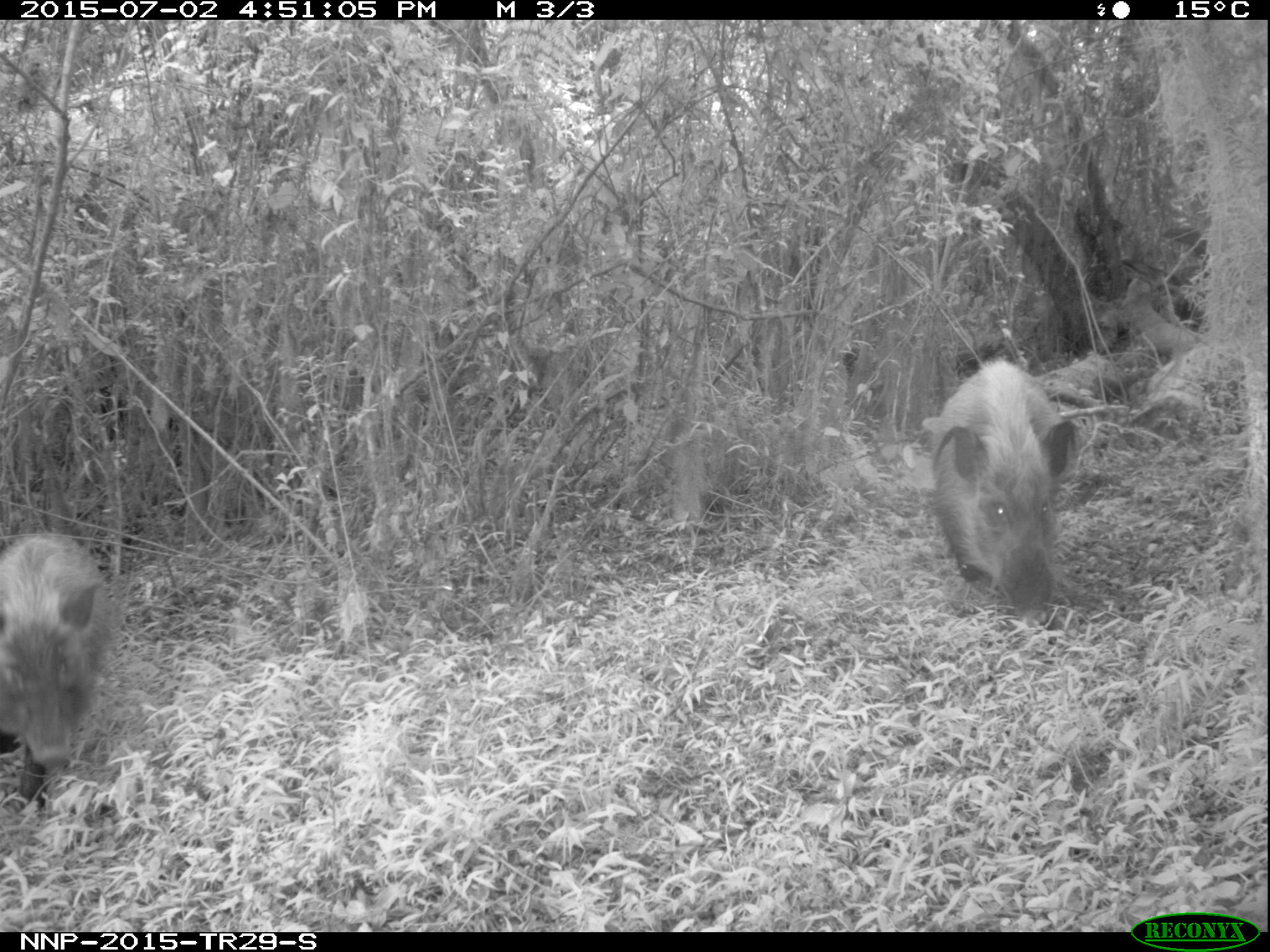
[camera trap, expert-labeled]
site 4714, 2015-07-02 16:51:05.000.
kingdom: Animalia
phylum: Chordata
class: Mammalia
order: Artiodactyla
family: Suidae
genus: Potamochoerus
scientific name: Potamochoerus larvatus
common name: bushpig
Potamochoerus larvatus (bushpig), count 2.